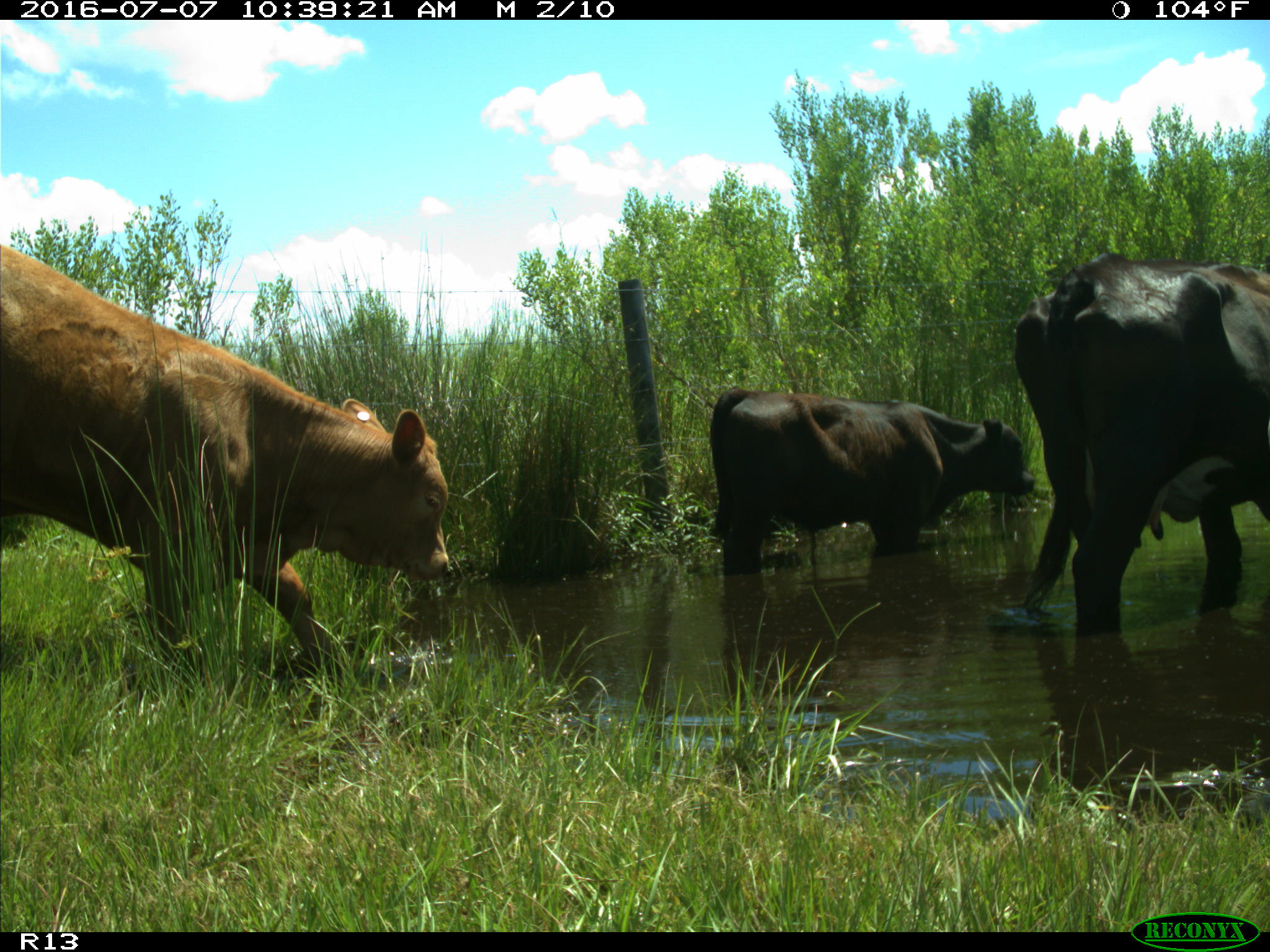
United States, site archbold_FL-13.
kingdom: Animalia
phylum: Chordata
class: Mammalia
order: Artiodactyla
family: Bovidae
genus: Bos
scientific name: Bos taurus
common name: domestic cow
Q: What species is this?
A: Bos taurus (domestic cow).